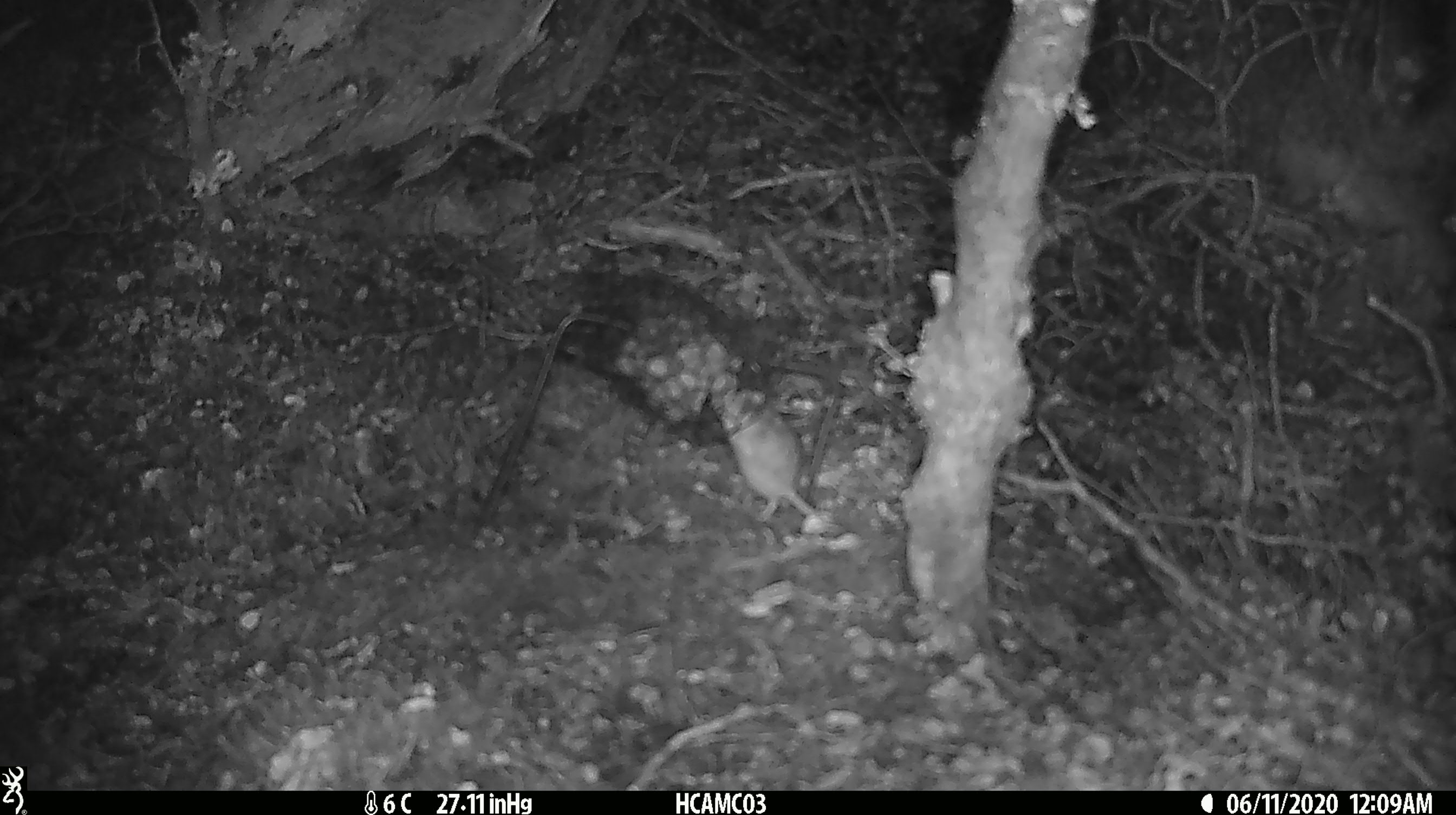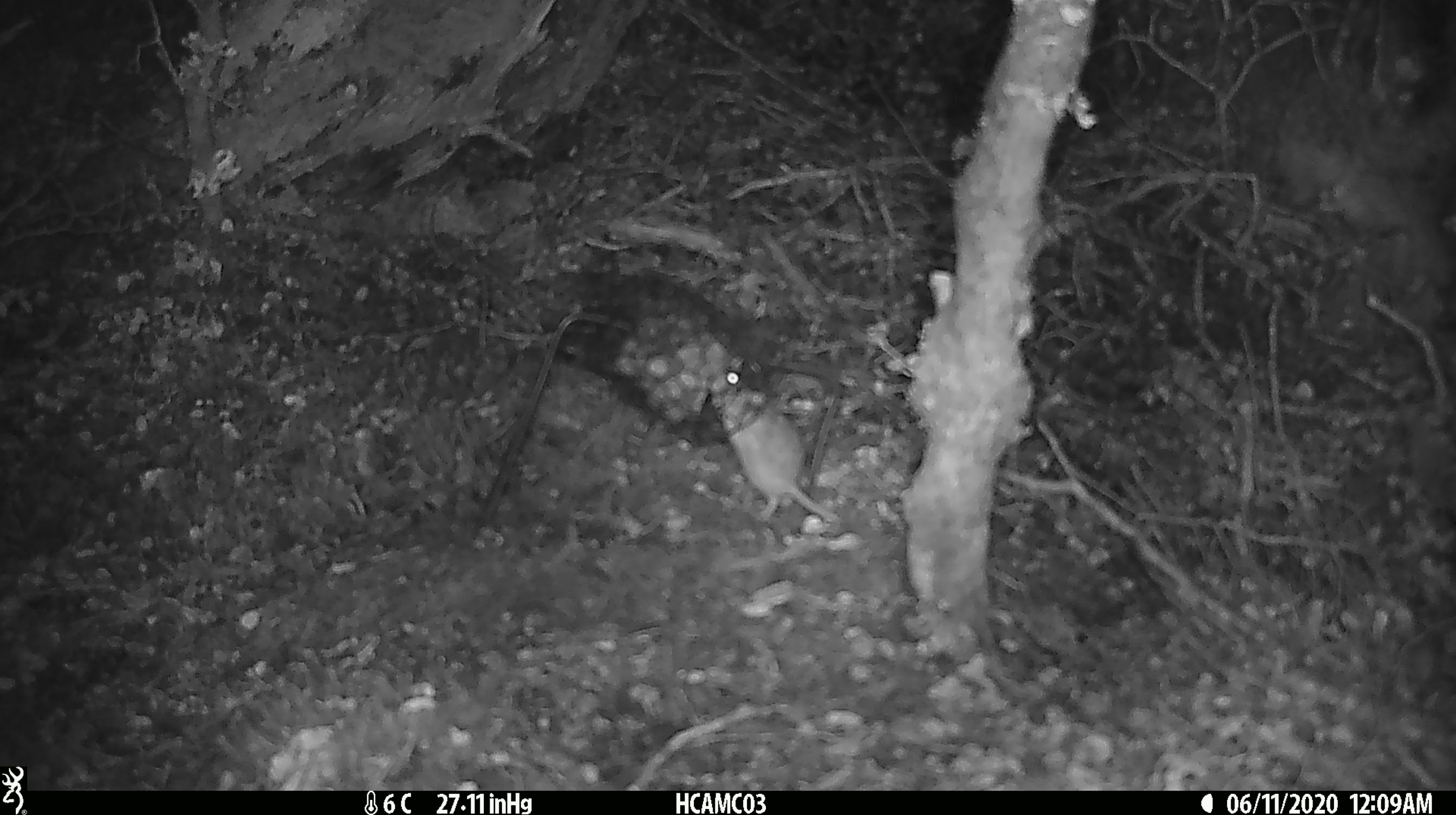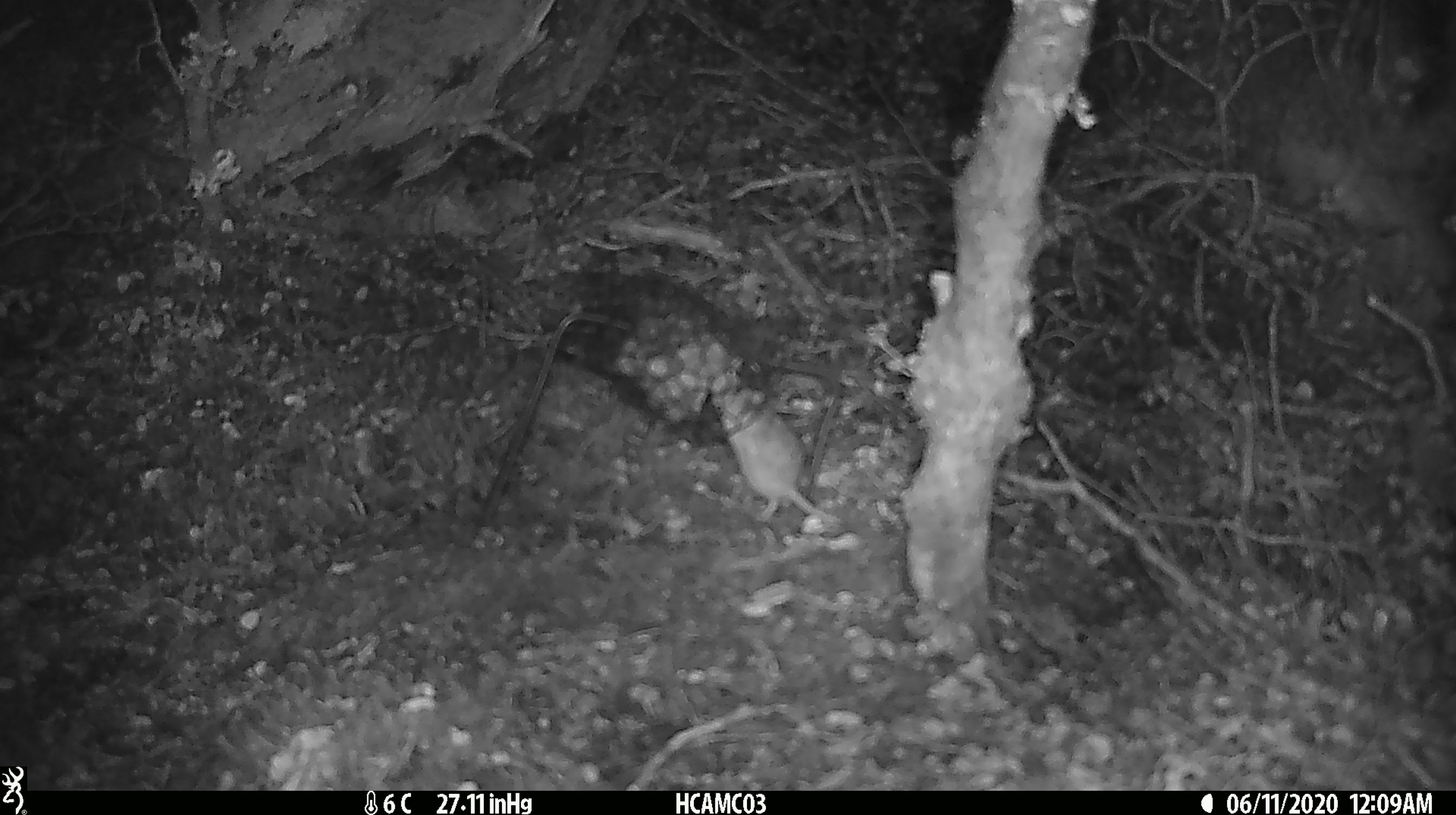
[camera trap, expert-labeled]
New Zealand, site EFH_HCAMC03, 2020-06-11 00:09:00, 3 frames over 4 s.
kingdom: Animalia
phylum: Chordata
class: Mammalia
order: Rodentia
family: Muridae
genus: Mus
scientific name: Mus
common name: mouse